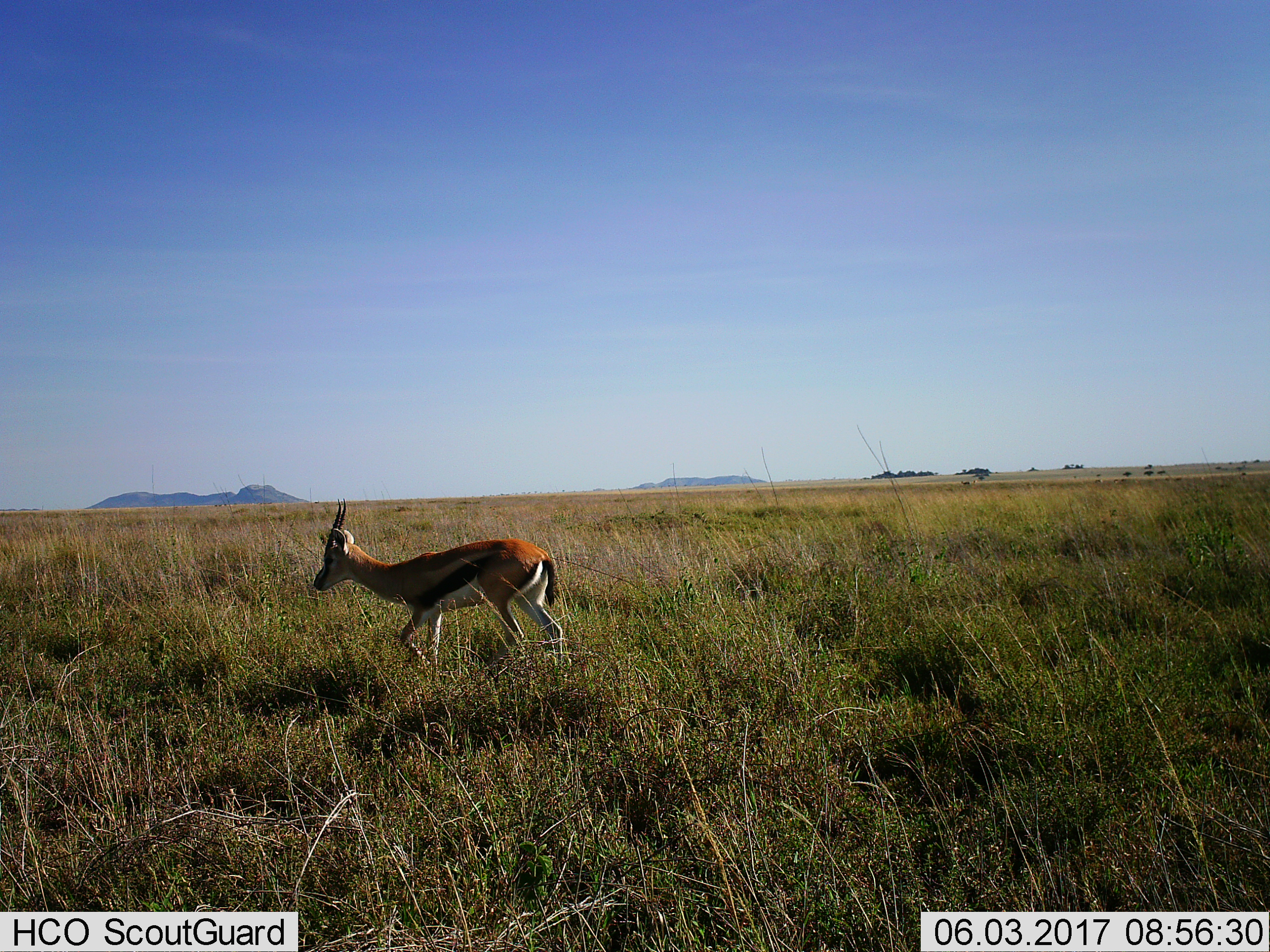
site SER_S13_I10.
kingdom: Animalia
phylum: Chordata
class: Mammalia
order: Artiodactyla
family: Bovidae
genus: Eudorcas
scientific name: Eudorcas thomsonii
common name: thomson's gazelle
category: gazellethomsons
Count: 1.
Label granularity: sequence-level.